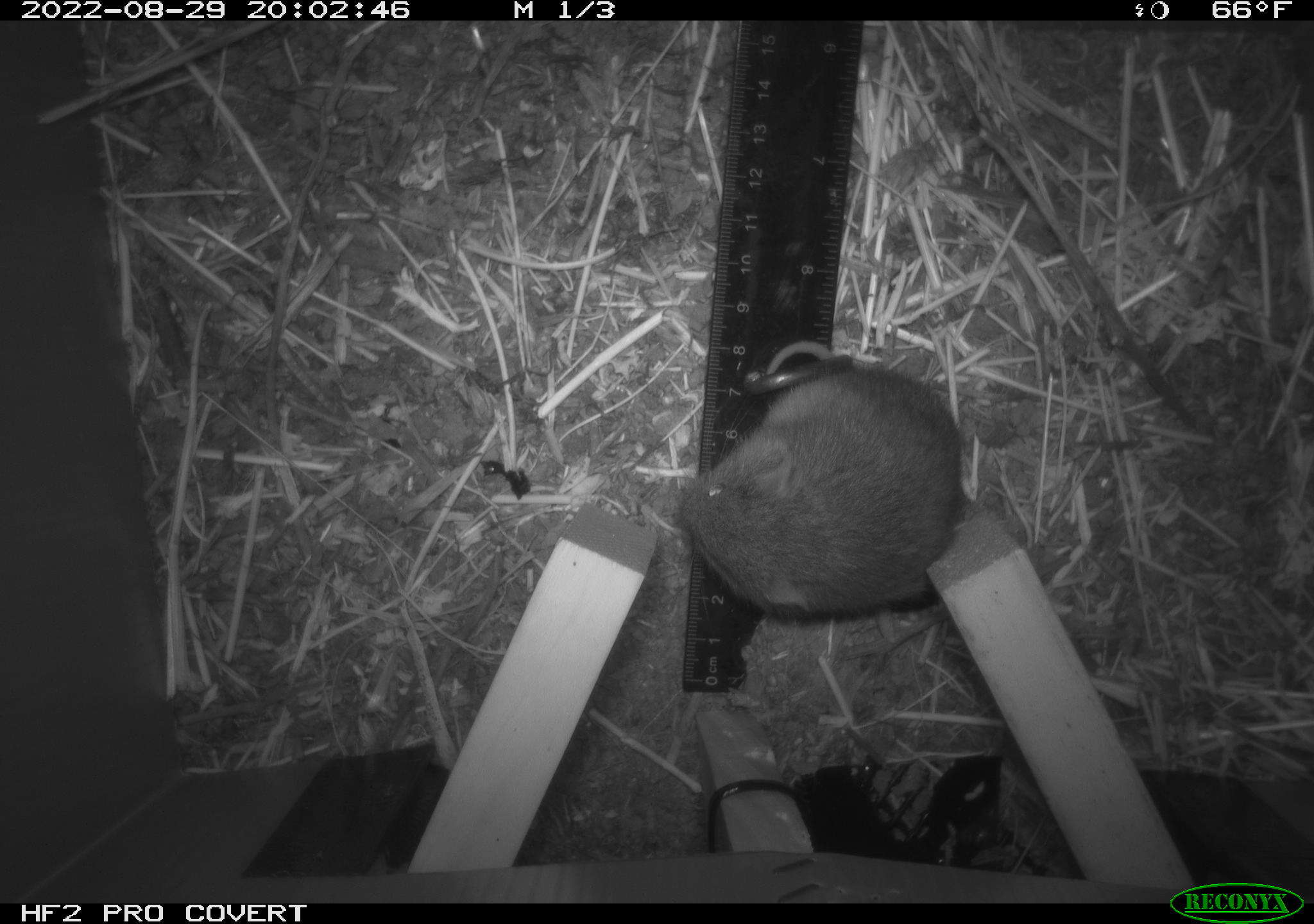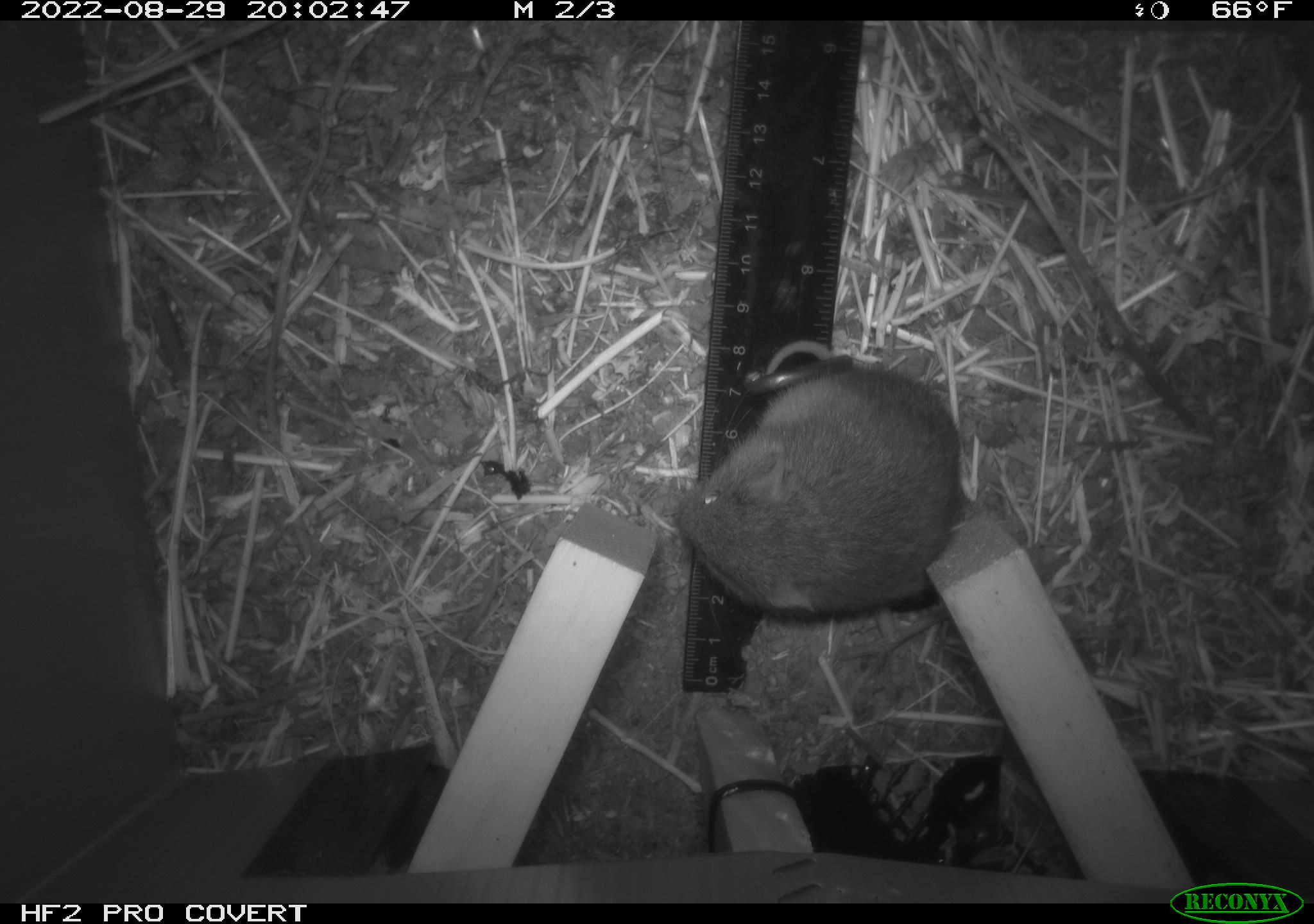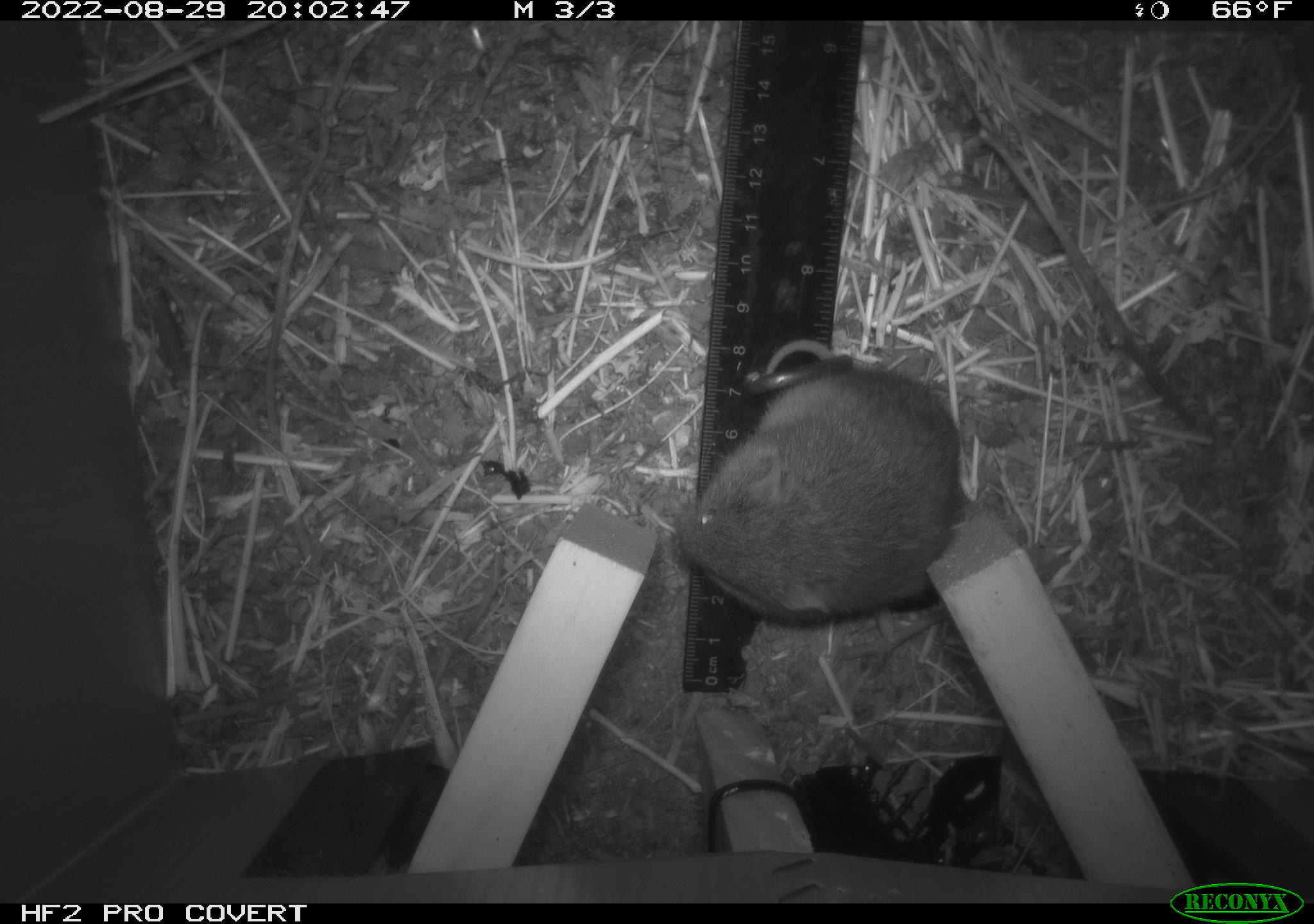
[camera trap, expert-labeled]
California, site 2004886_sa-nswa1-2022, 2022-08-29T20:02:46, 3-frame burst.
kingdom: Animalia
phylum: Chordata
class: Mammalia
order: Rodentia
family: Cricetidae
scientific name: Cricetidae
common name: hamsters, voles, lemmings, and allies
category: cricetidae family